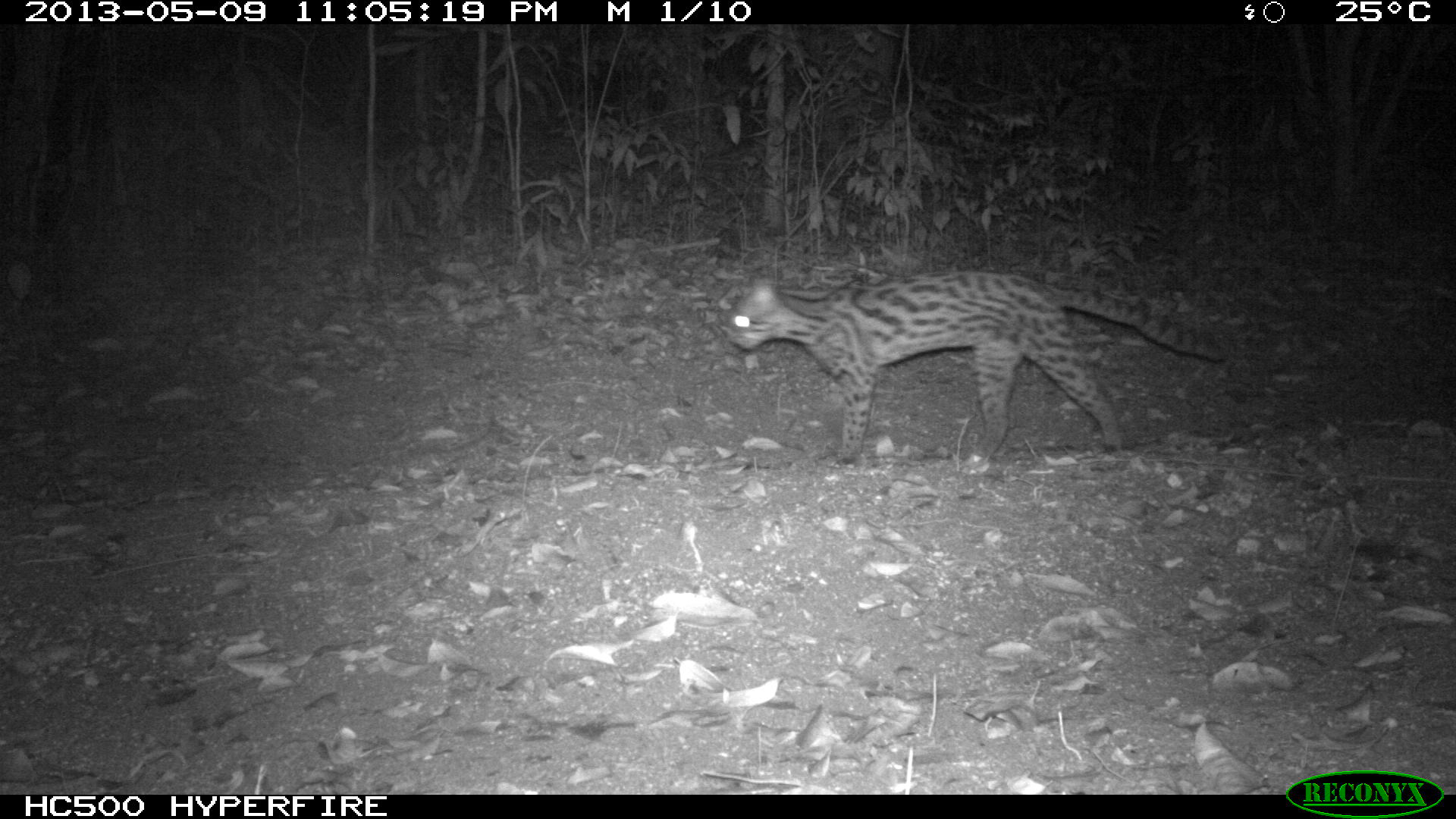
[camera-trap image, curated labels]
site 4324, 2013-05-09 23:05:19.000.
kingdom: Animalia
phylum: Chordata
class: Mammalia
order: Carnivora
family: Felidae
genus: Leopardus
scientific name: Leopardus wiedii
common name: margay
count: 1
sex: male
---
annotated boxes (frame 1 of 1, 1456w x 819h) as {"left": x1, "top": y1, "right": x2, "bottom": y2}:
leopardus wiedii: {"left": 723, "top": 267, "right": 1229, "bottom": 475}